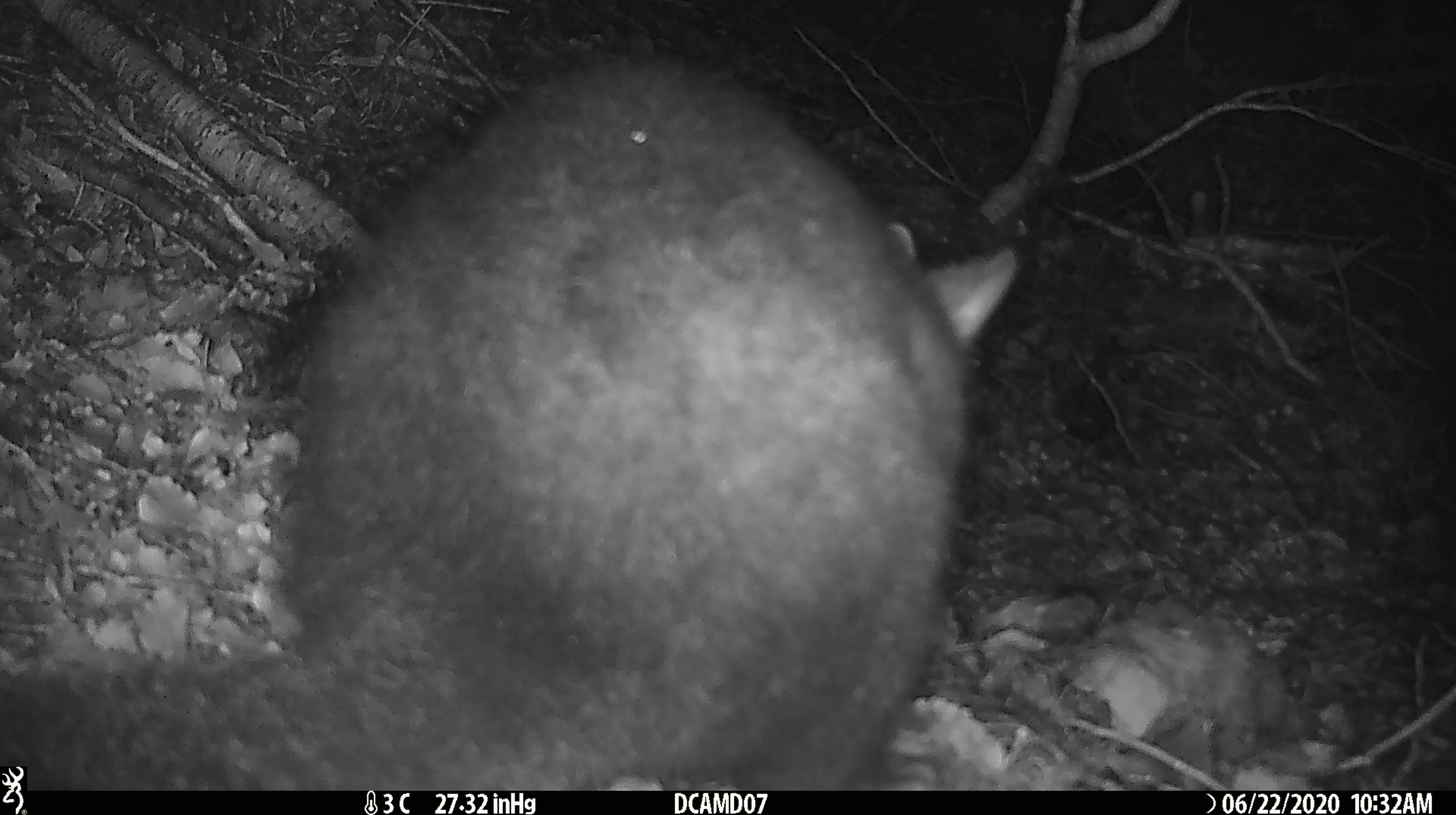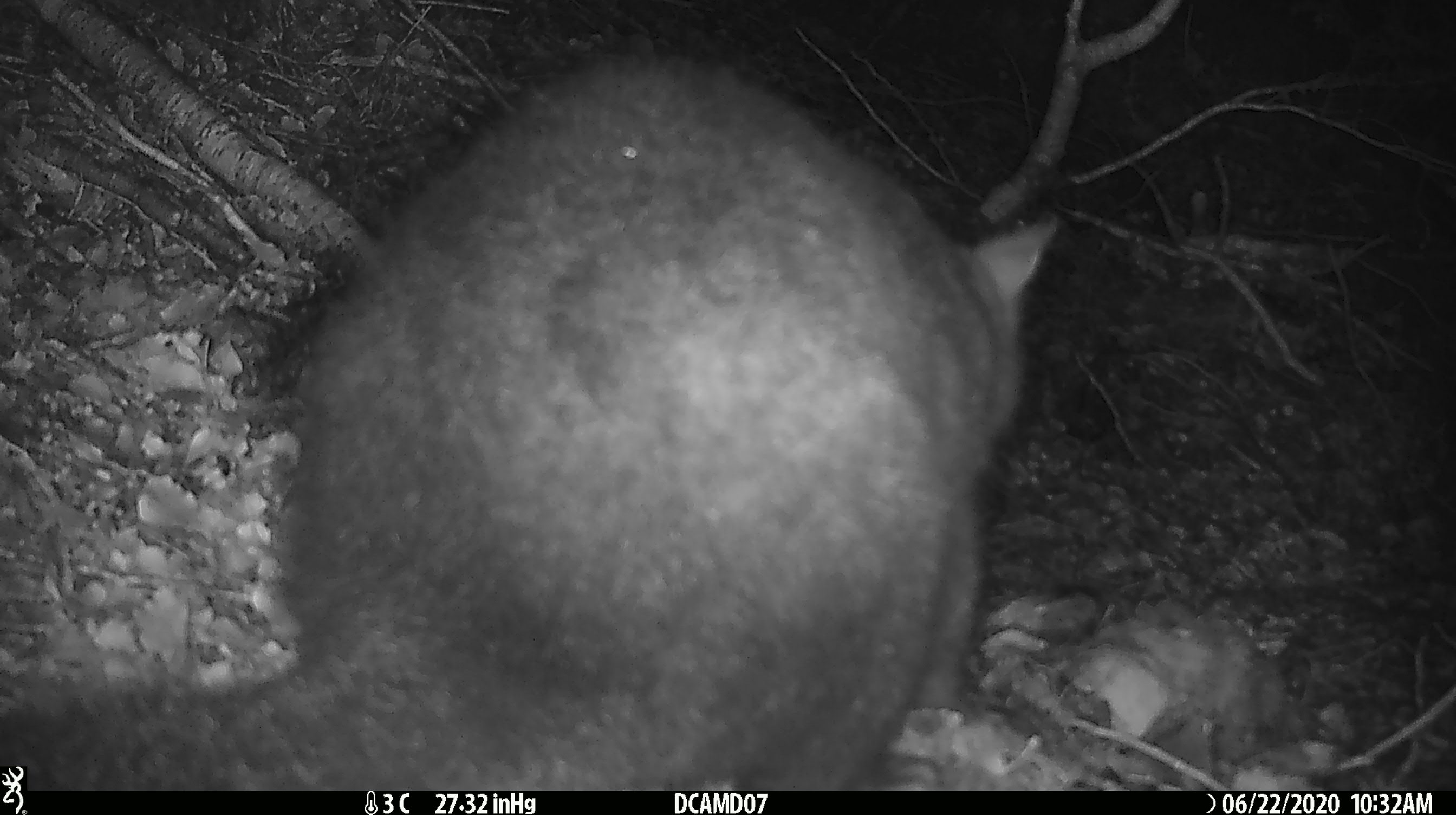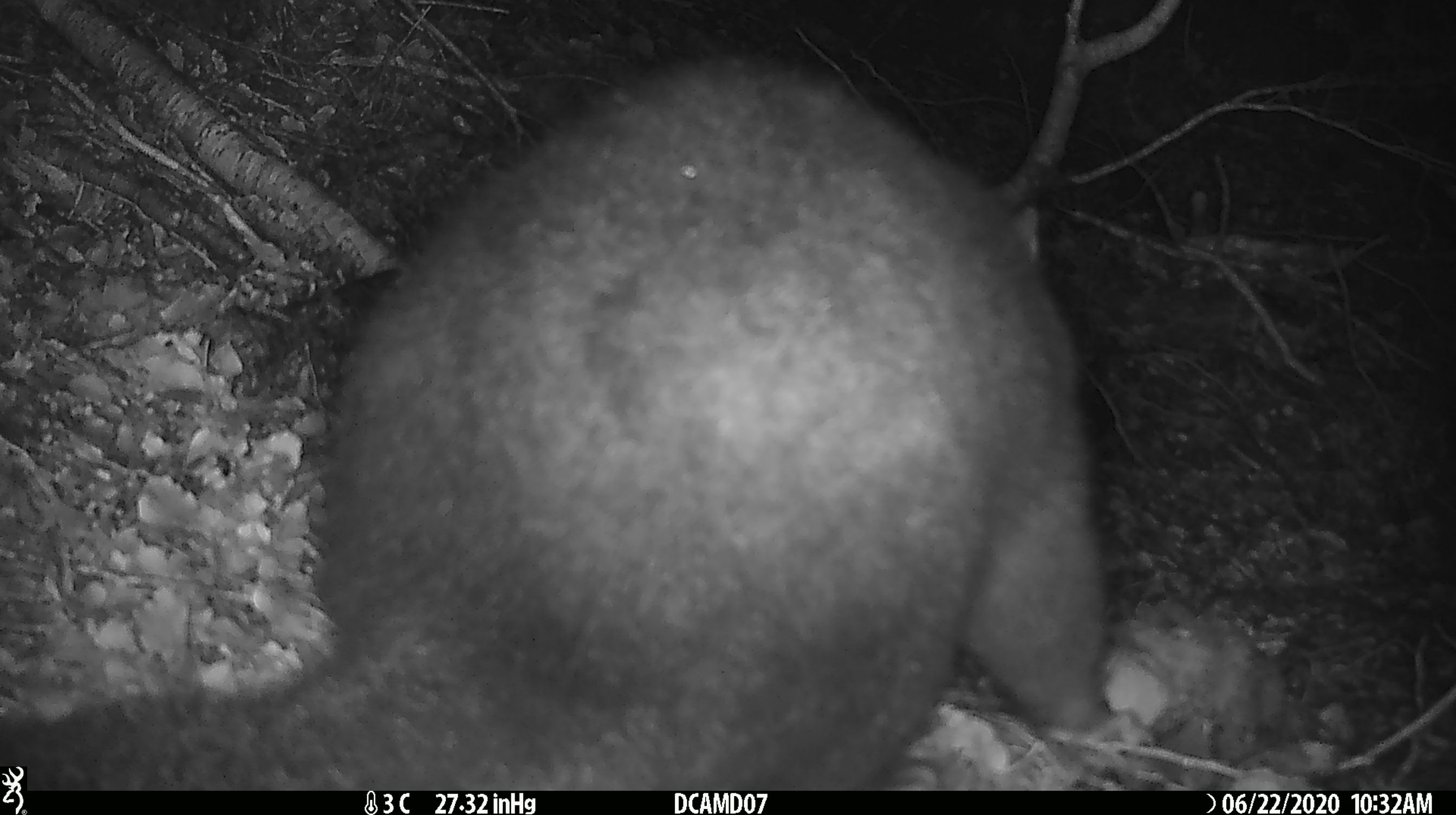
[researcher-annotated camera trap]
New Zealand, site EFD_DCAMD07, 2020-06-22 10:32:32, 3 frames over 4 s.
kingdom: Animalia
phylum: Chordata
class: Mammalia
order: Diprotodontia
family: Phalangeridae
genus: Trichosurus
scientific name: Trichosurus vulpecula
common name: common brushtail possum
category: possum